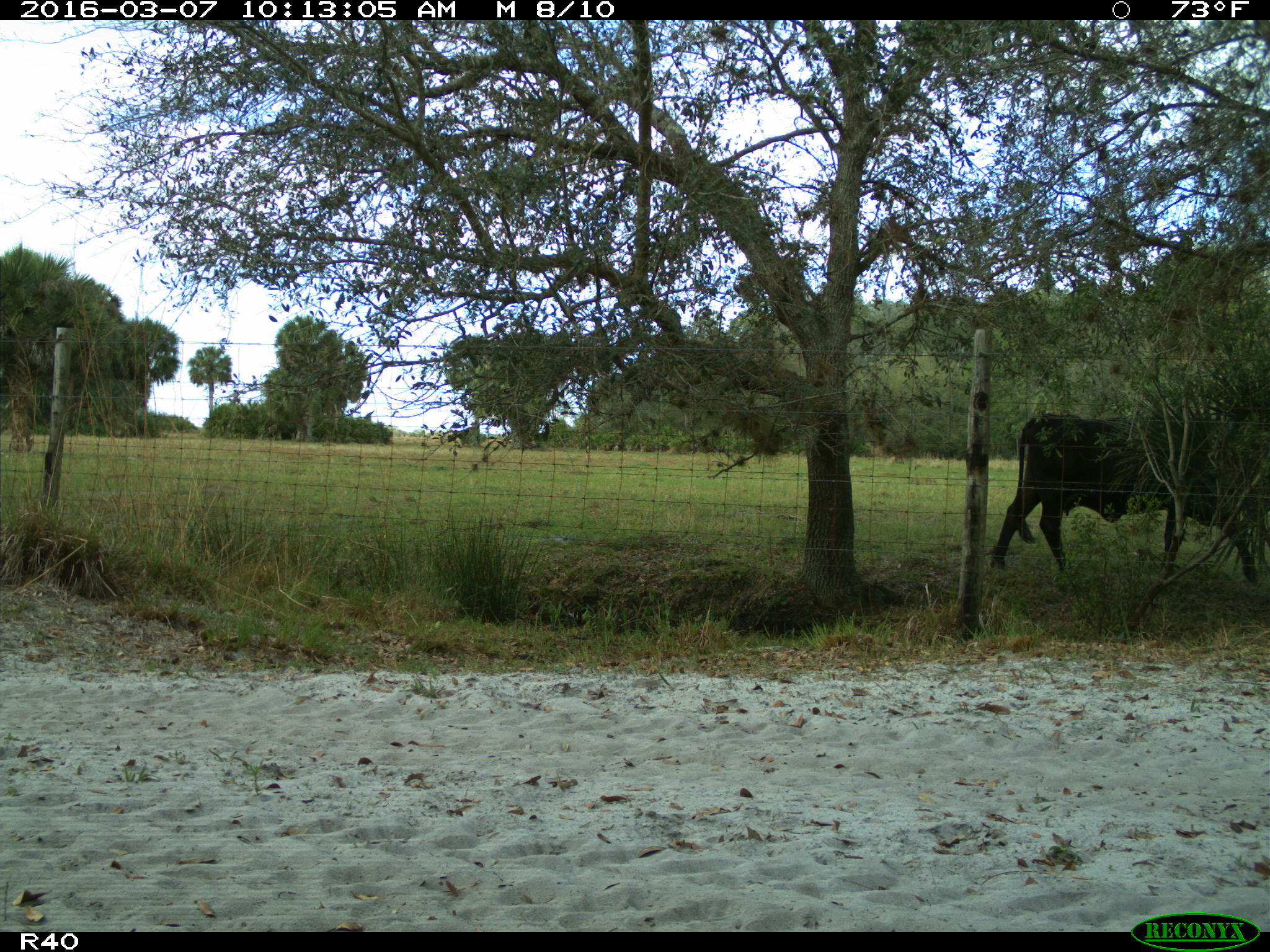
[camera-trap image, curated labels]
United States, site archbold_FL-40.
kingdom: Animalia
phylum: Chordata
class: Mammalia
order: Artiodactyla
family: Bovidae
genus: Bos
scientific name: Bos taurus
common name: domestic cow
Bos taurus (domestic cow).